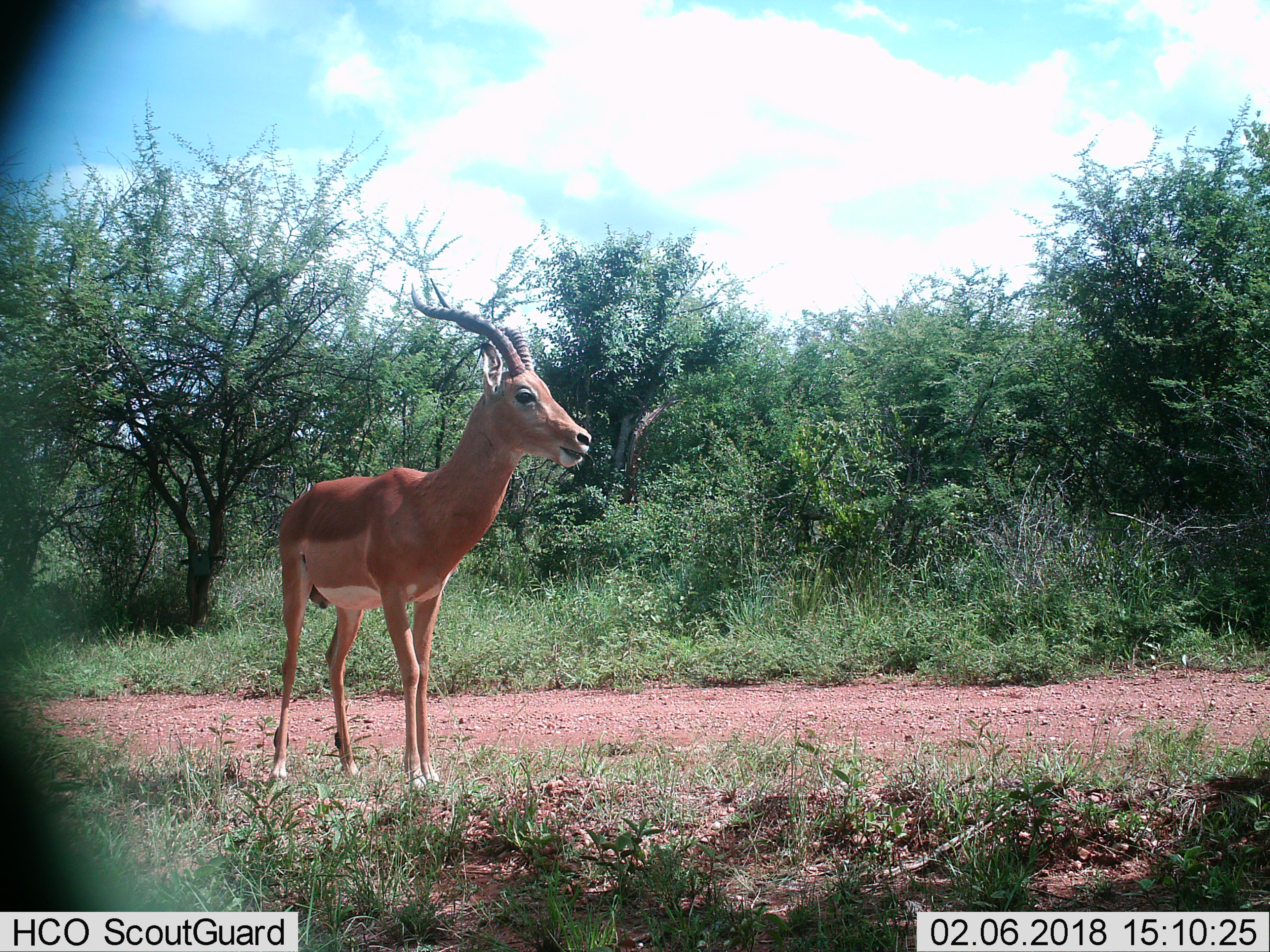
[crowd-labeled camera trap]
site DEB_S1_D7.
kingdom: Animalia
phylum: Chordata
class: Mammalia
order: Artiodactyla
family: Bovidae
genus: Aepyceros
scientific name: Aepyceros melampus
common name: impala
Impala (Aepyceros melampus), count 1. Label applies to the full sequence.